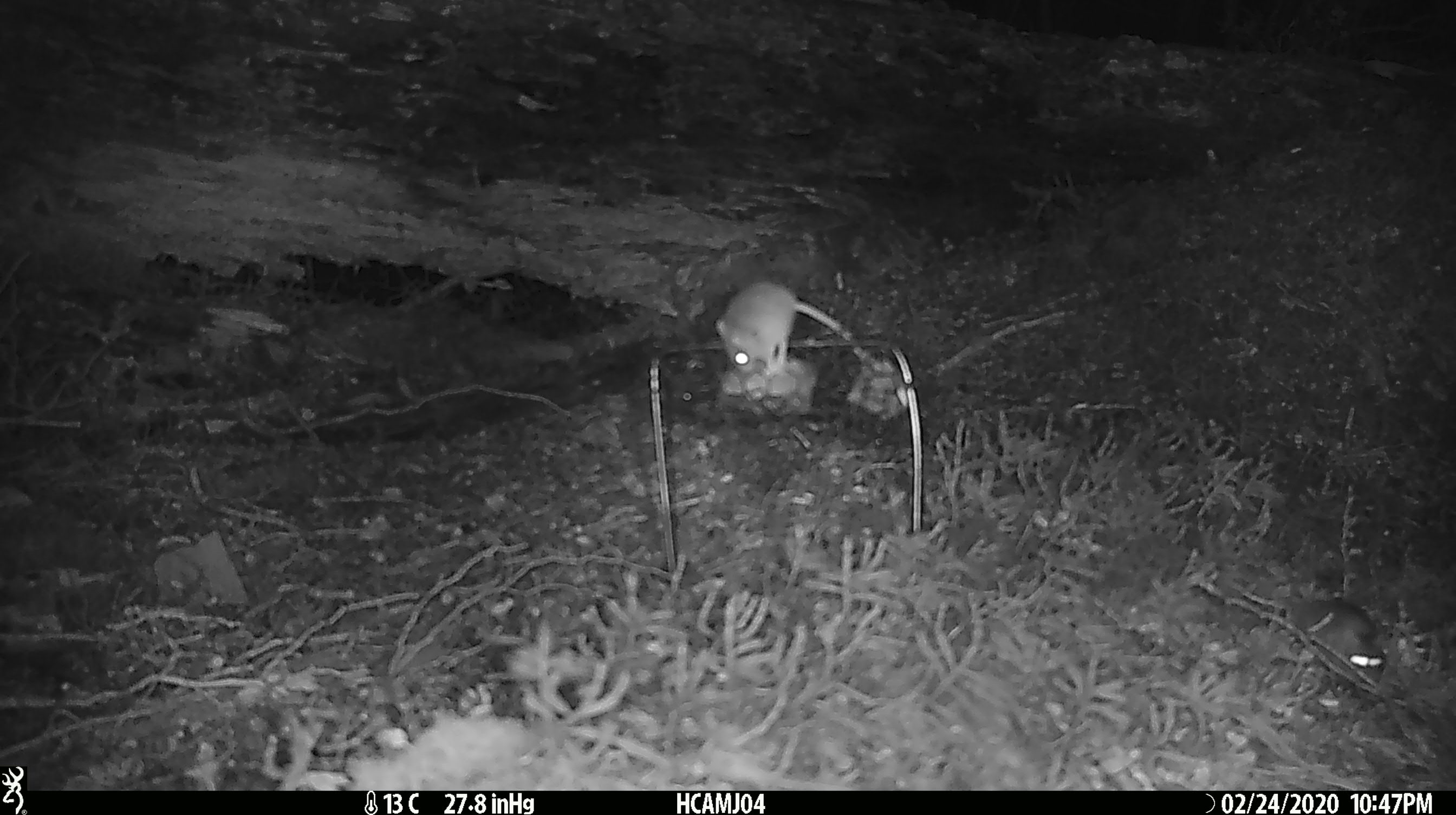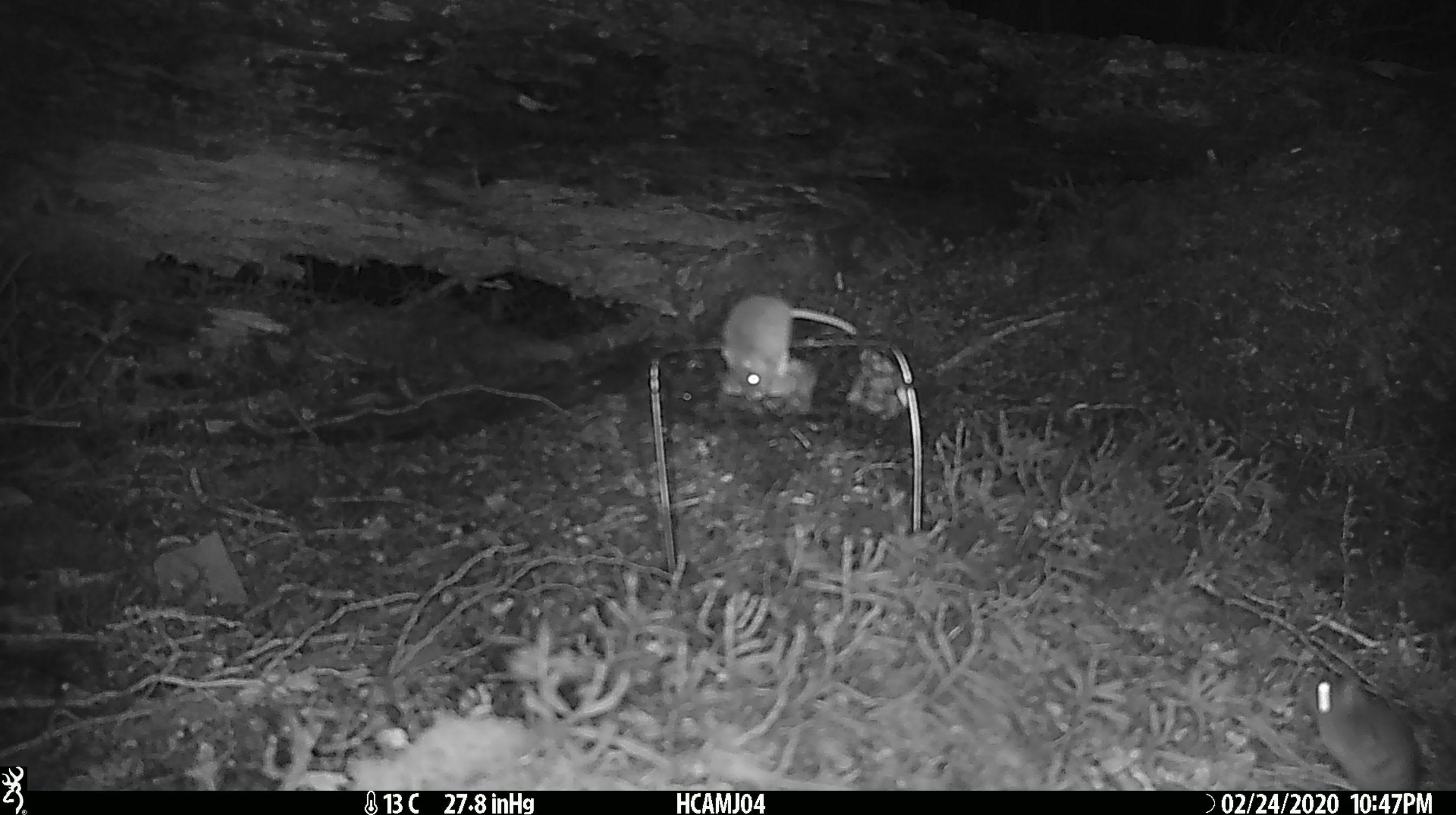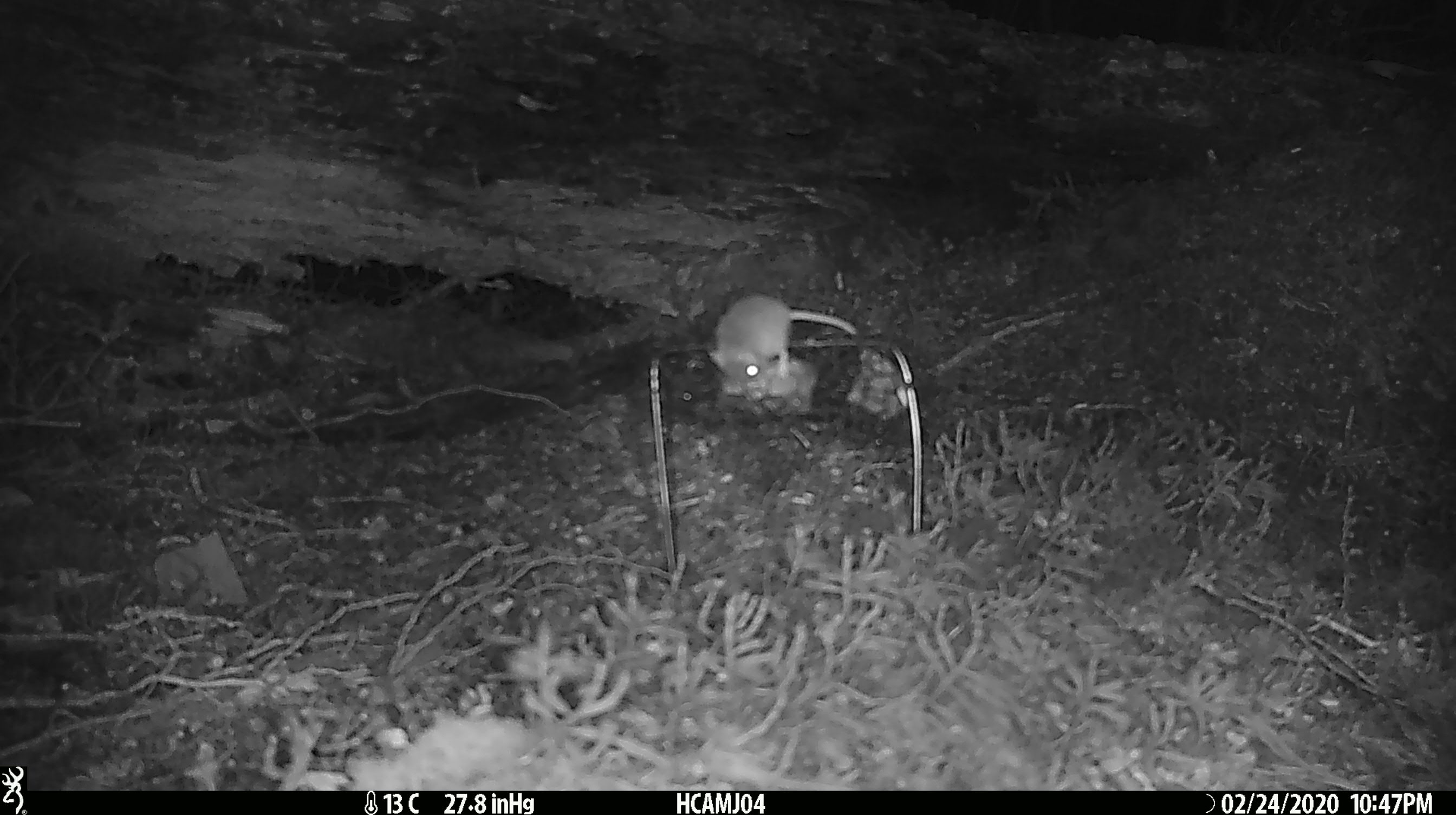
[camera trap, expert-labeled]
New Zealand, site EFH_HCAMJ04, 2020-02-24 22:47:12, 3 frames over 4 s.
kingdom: Animalia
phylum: Chordata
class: Mammalia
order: Rodentia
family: Muridae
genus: Mus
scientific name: Mus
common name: mouse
Mouse (Mus).